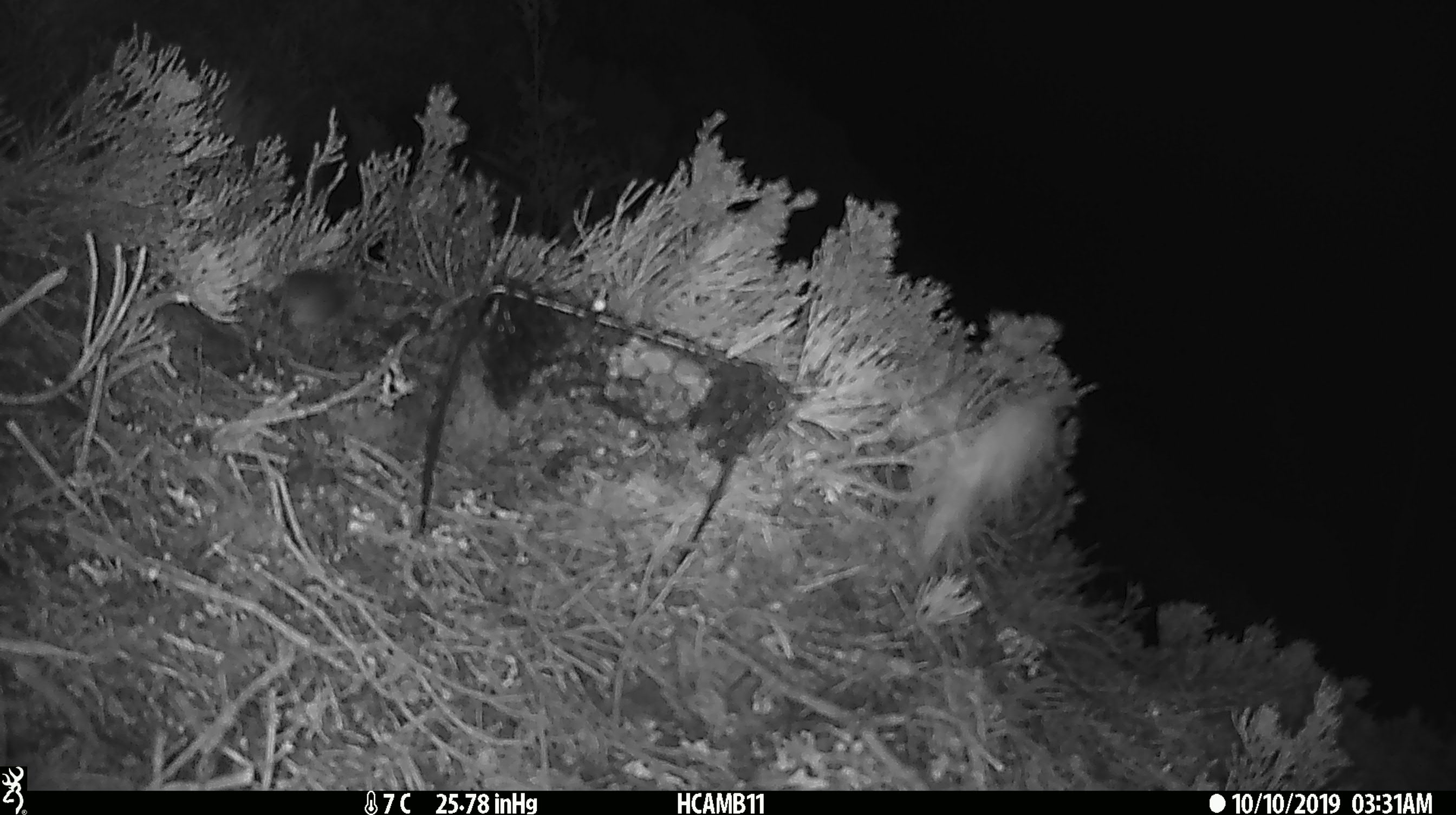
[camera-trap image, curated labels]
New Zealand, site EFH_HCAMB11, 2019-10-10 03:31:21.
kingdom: Animalia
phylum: Chordata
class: Mammalia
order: Rodentia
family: Muridae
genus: Mus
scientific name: Mus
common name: mouse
Mouse (Mus).